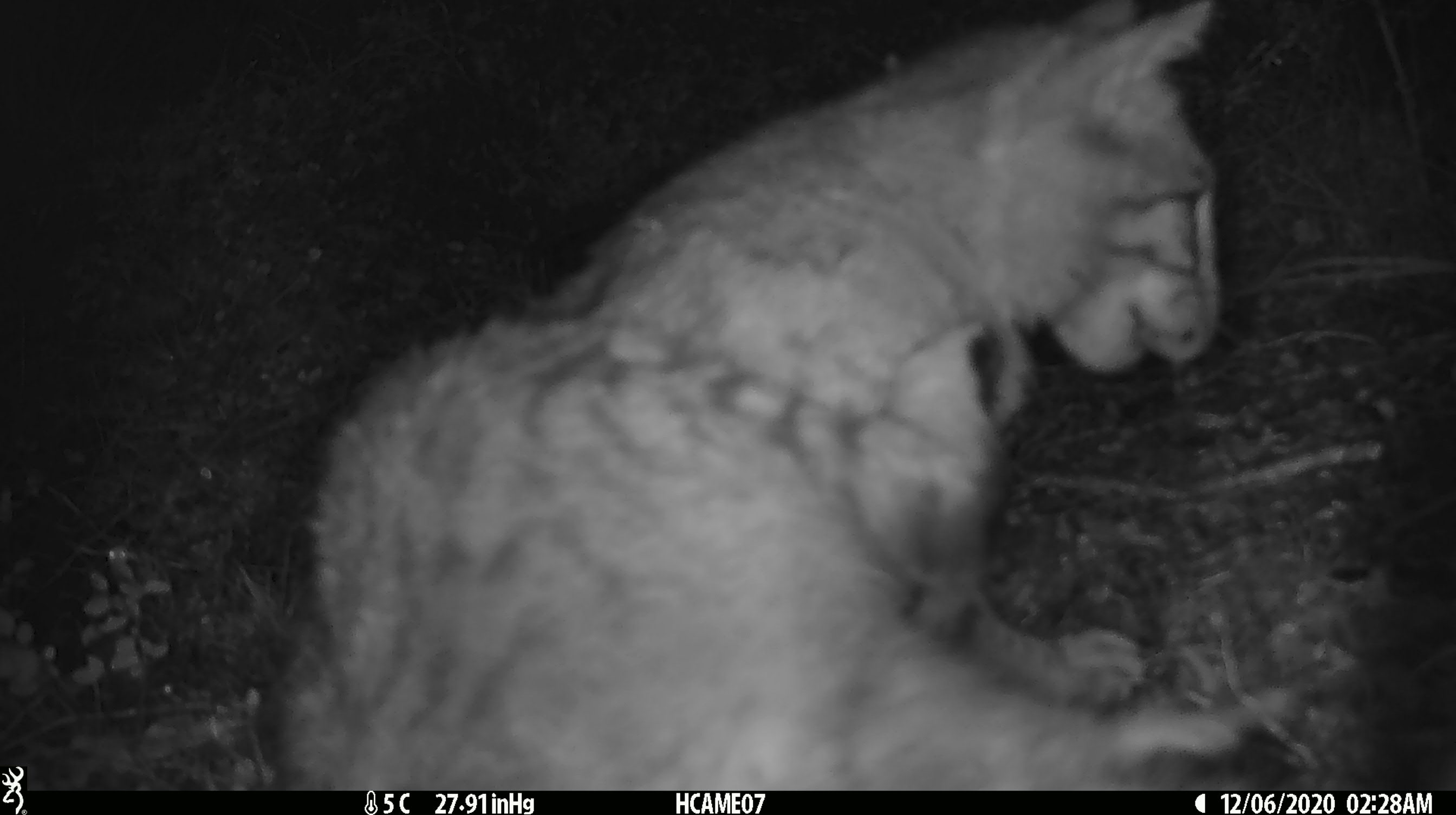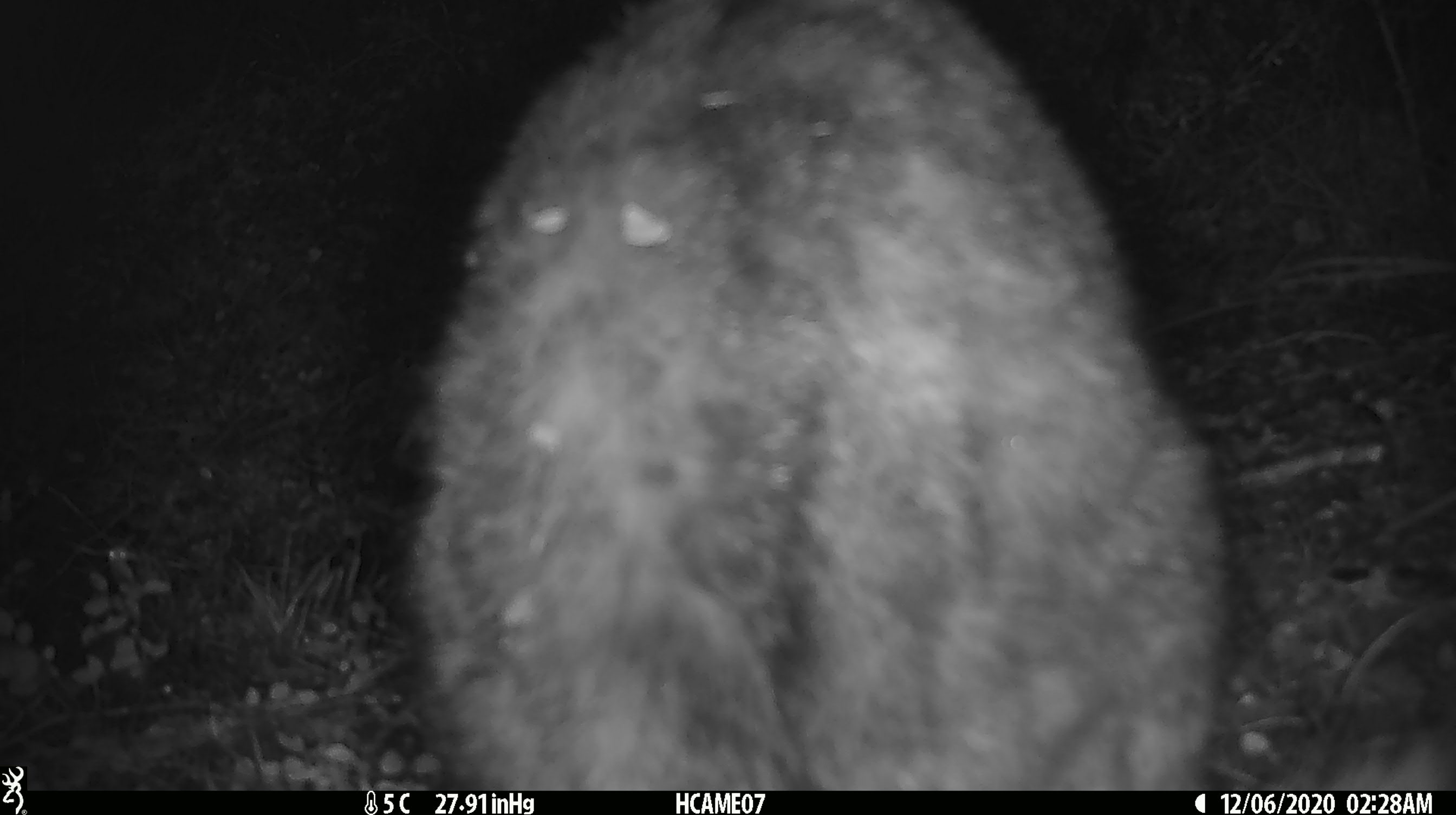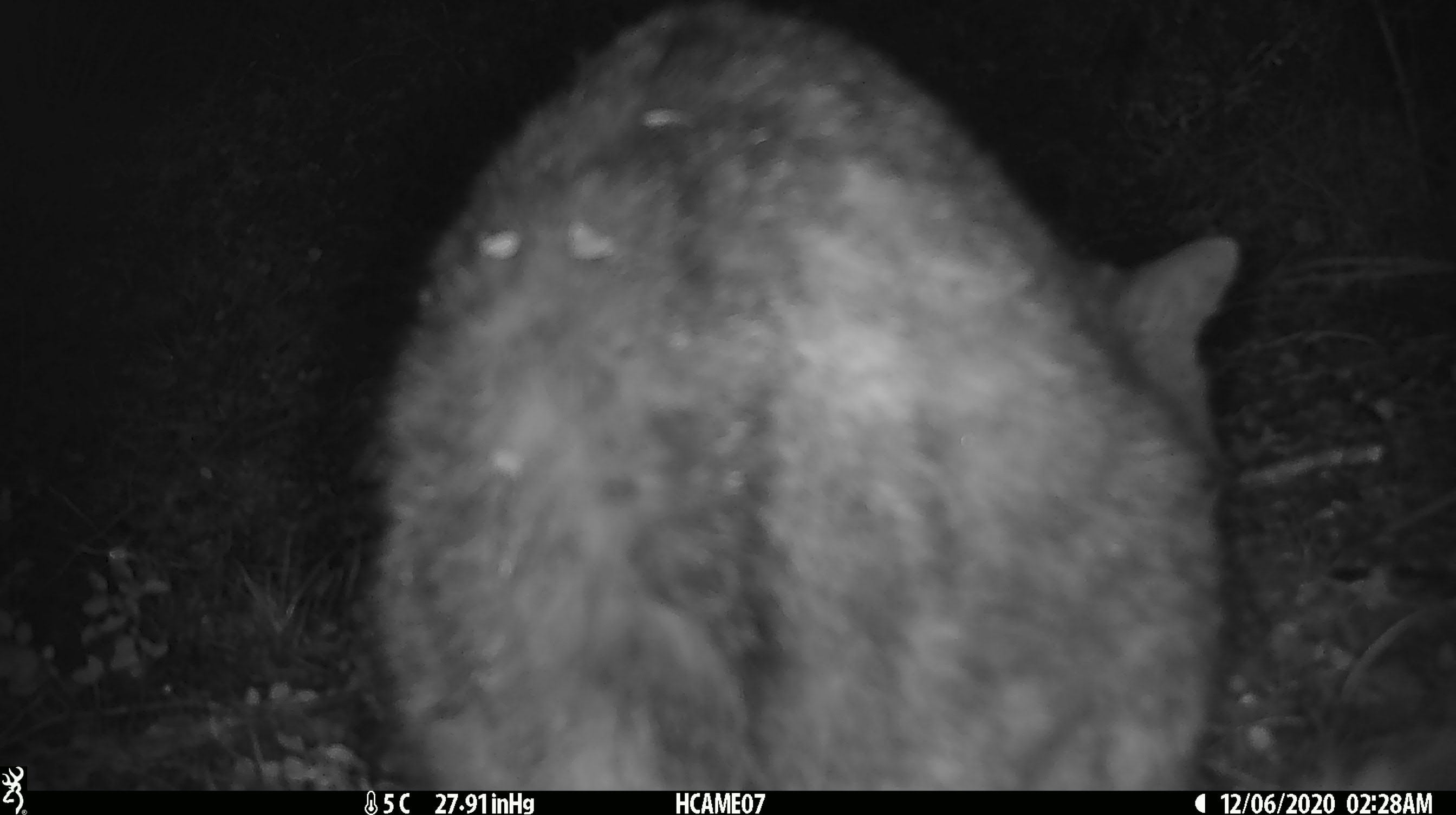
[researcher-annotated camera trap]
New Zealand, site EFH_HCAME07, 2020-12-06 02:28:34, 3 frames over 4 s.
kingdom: Animalia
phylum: Chordata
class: Mammalia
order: Carnivora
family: Felidae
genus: Felis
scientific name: Felis catus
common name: domestic cat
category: cat